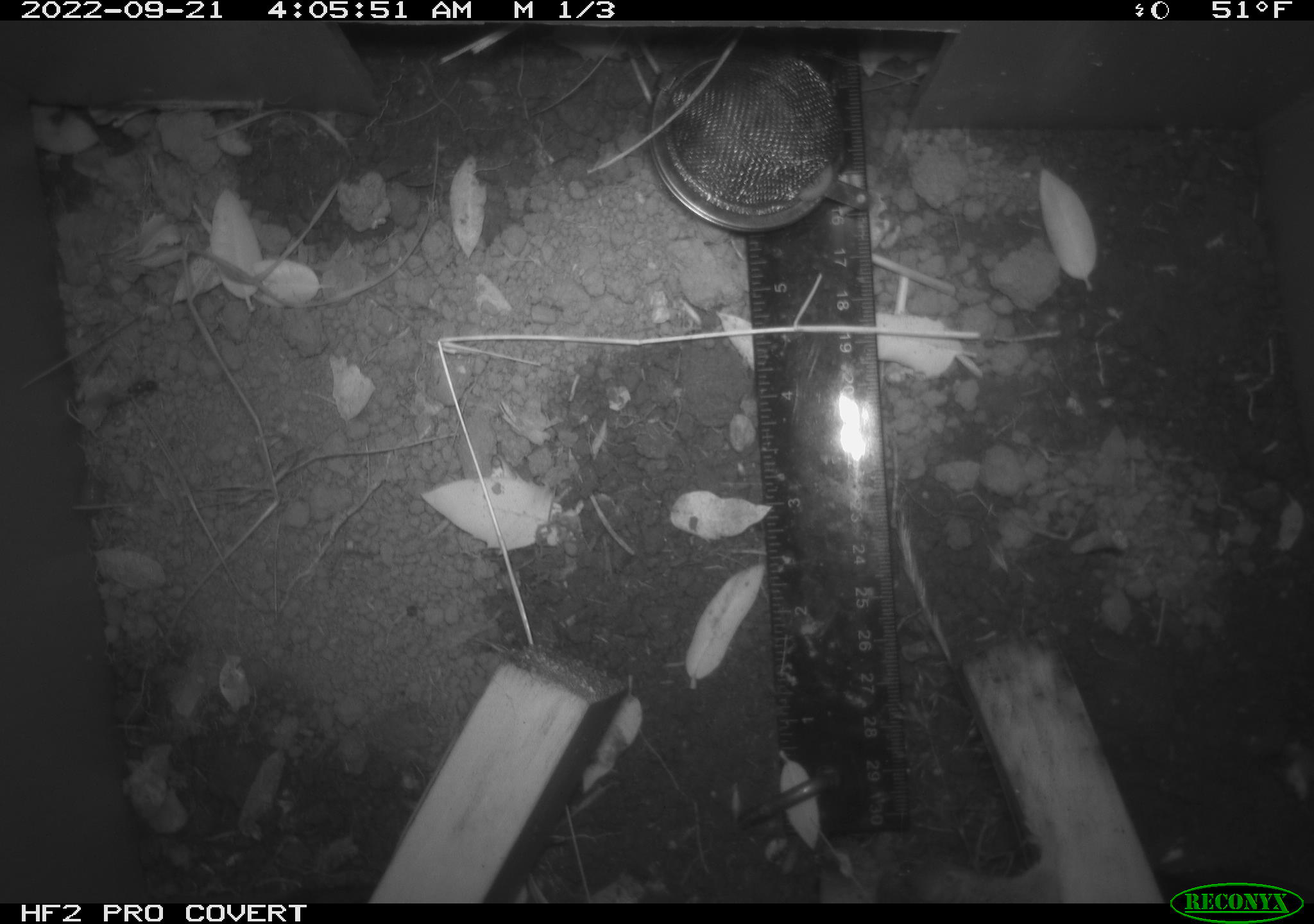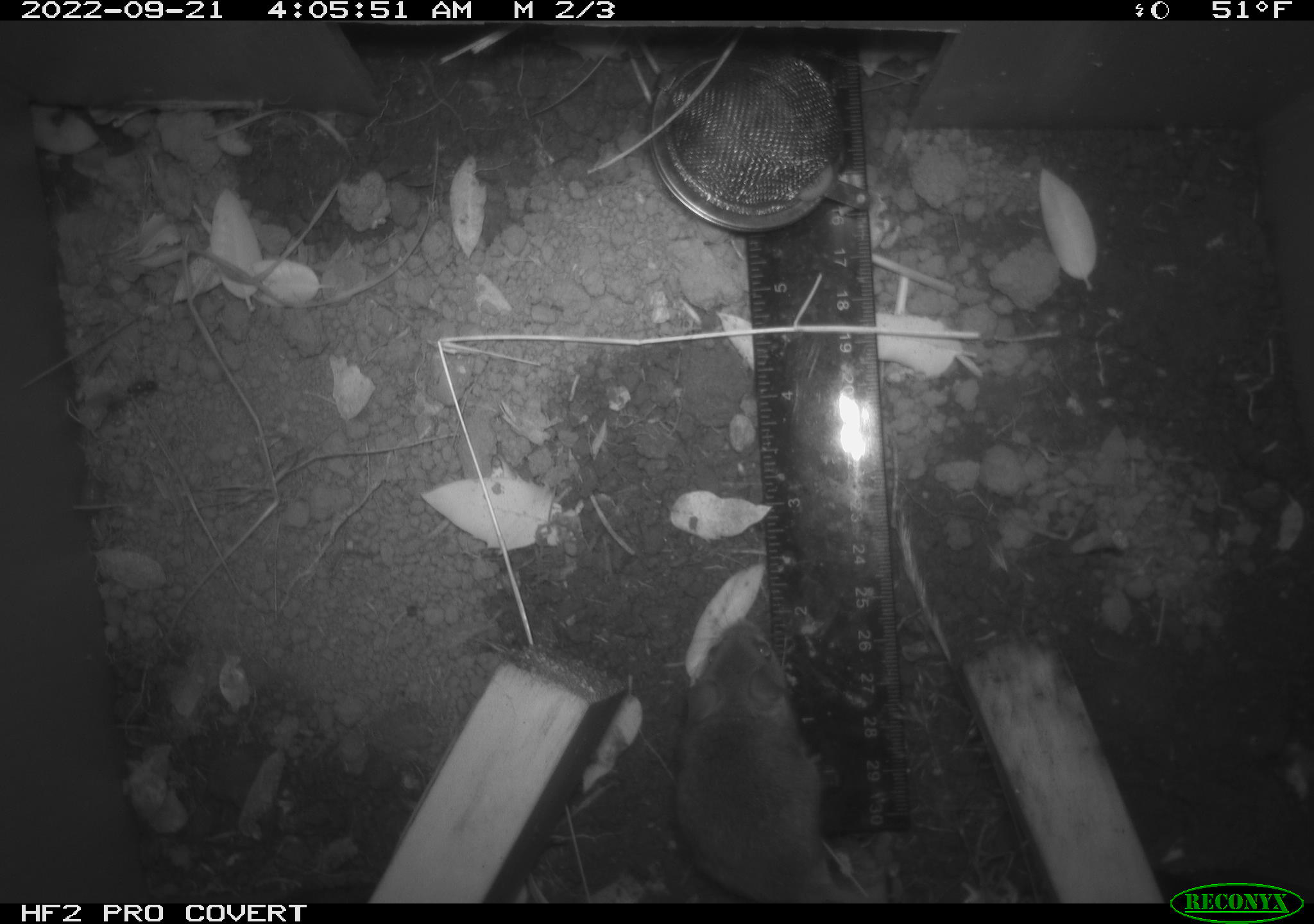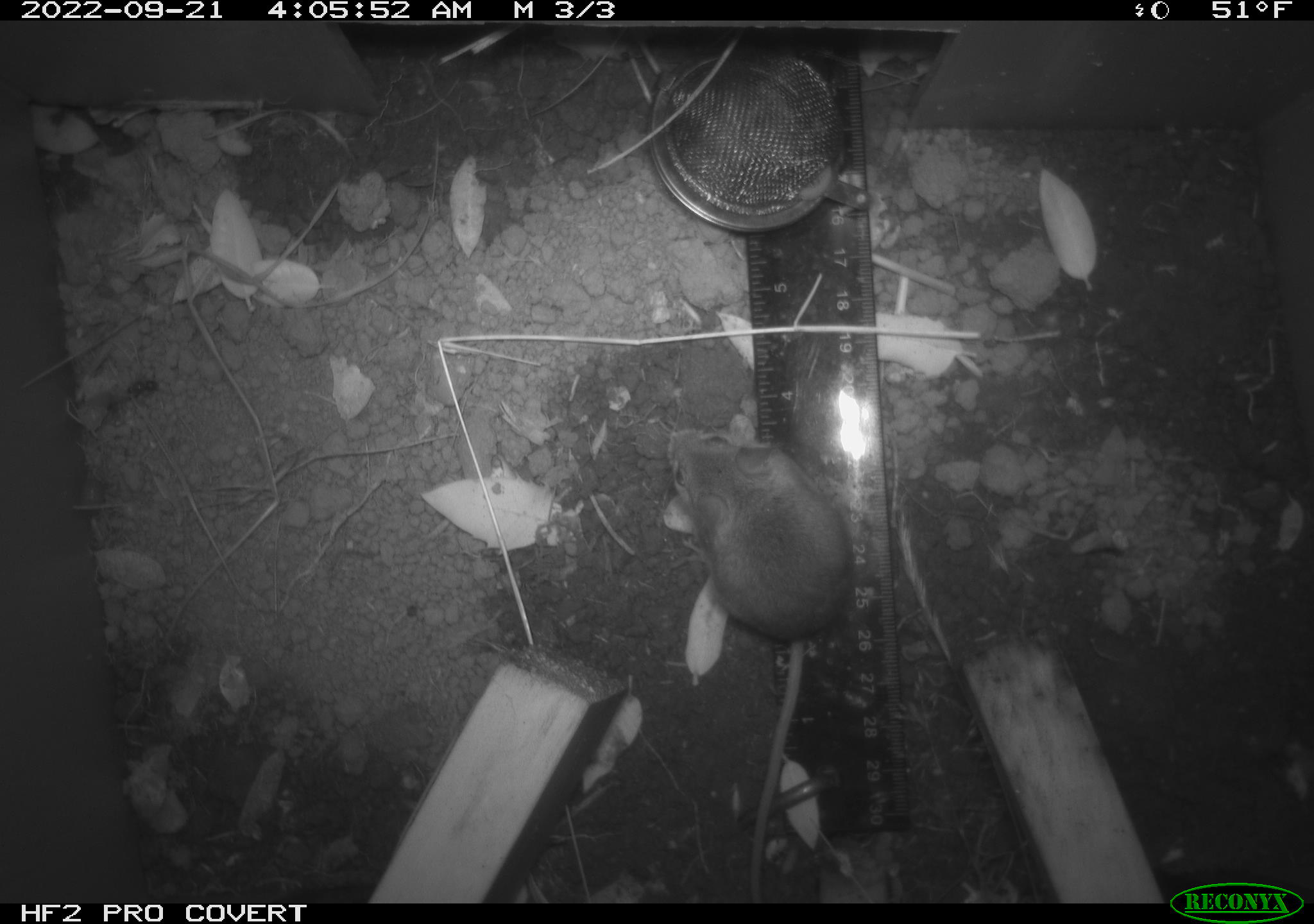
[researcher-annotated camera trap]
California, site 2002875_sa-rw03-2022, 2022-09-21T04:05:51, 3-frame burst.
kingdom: Animalia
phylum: Chordata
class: Mammalia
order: Rodentia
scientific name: Rodentia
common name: mouse species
Mouse species (Rodentia).